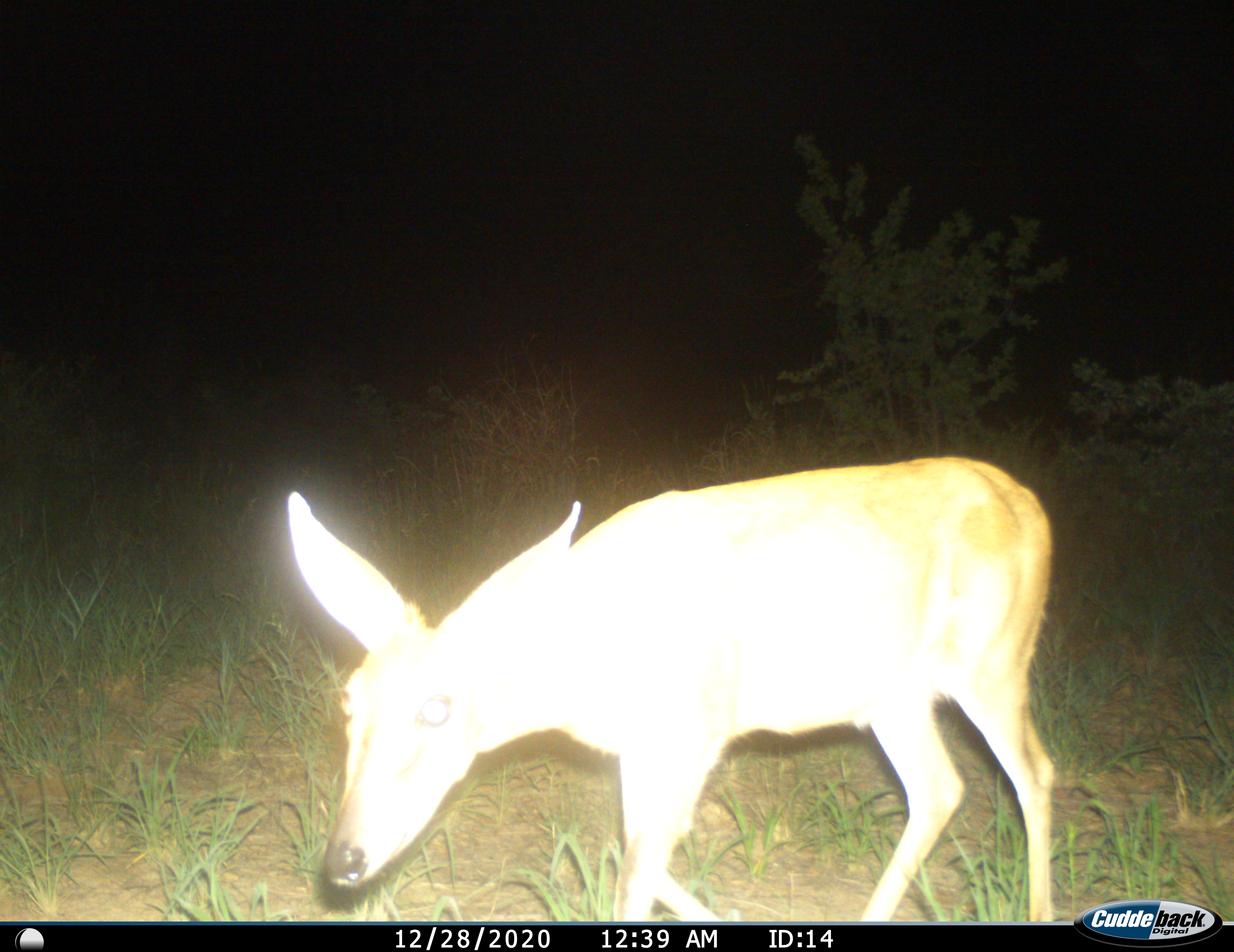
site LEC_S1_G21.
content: unidentified animal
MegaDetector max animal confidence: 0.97